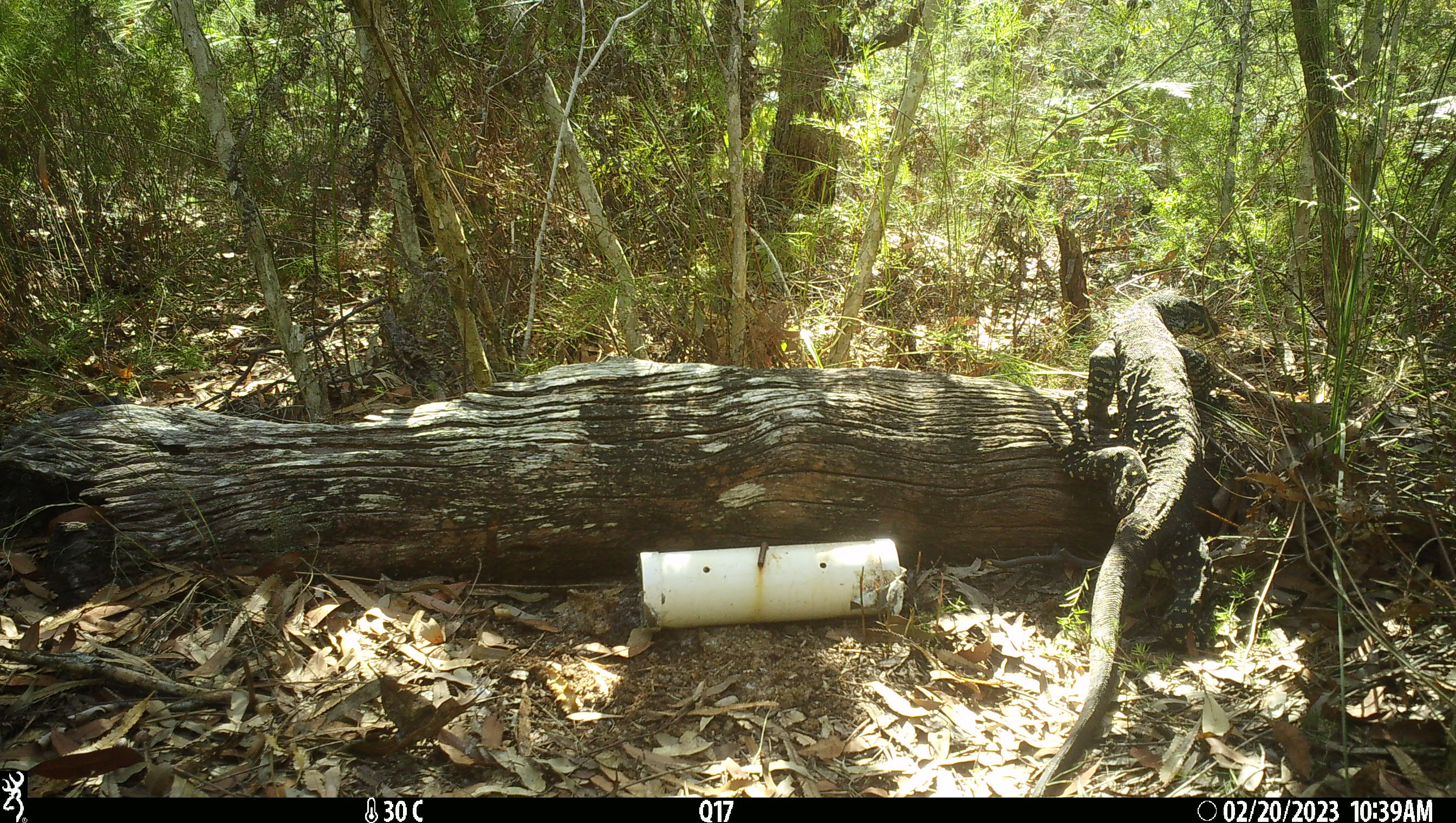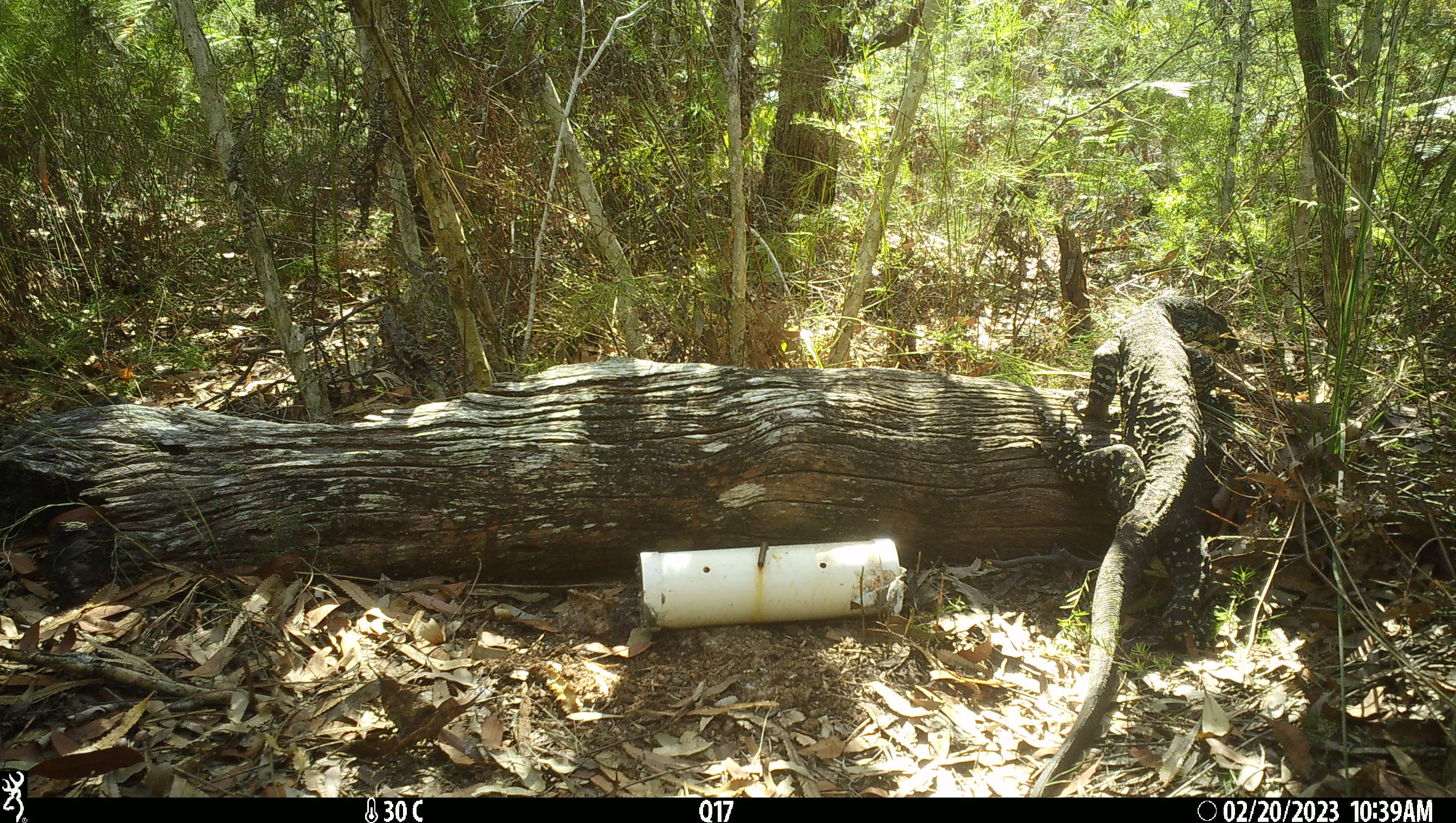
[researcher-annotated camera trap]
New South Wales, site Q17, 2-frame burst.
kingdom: Animalia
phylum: Chordata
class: Reptilia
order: Squamata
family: Varanidae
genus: Varanus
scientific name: Varanus varius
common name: lace monitor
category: goanna